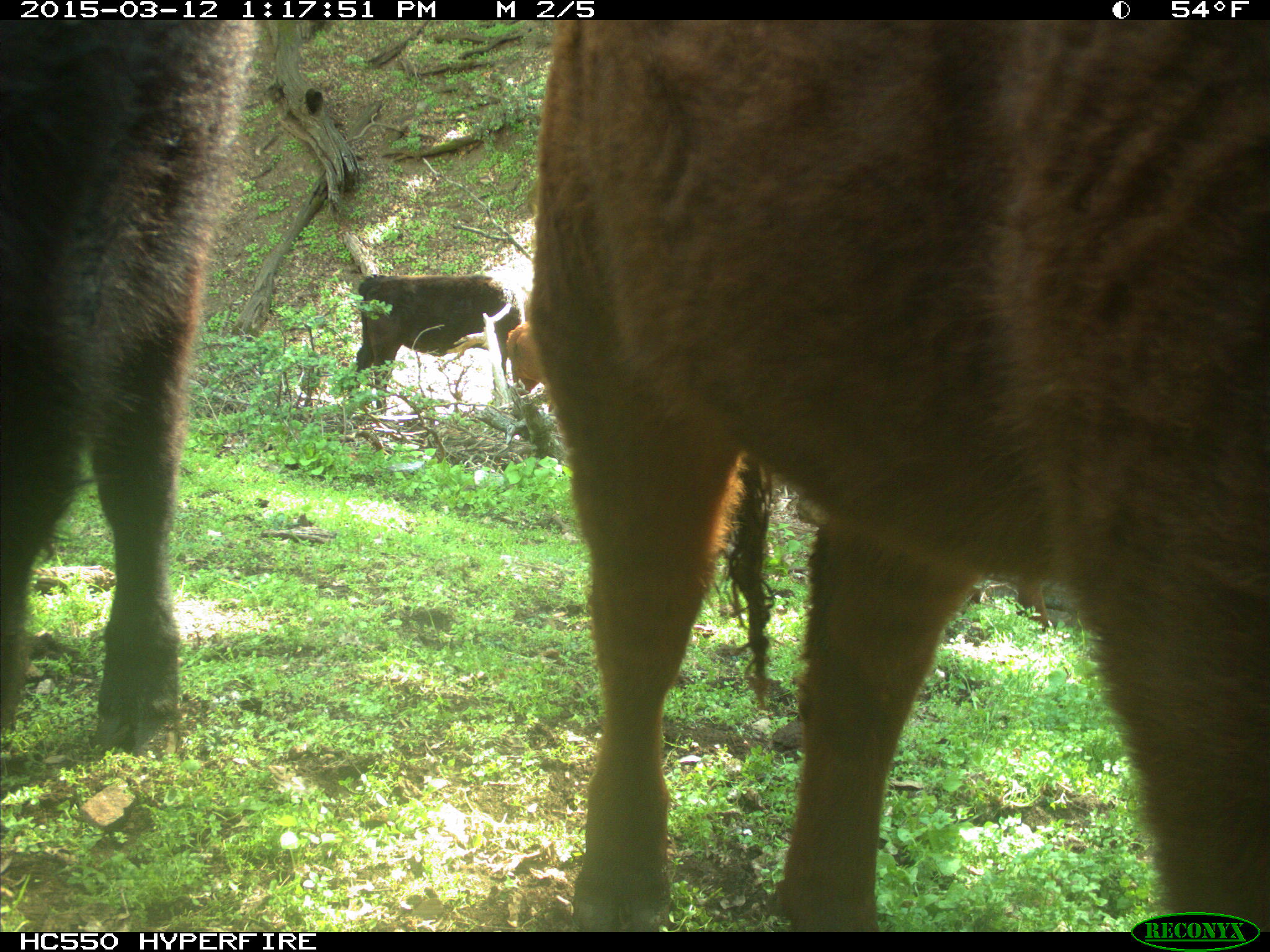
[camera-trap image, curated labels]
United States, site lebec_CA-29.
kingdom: Animalia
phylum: Chordata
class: Mammalia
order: Artiodactyla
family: Bovidae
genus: Bos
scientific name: Bos taurus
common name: domestic cow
Bos taurus (domestic cow).